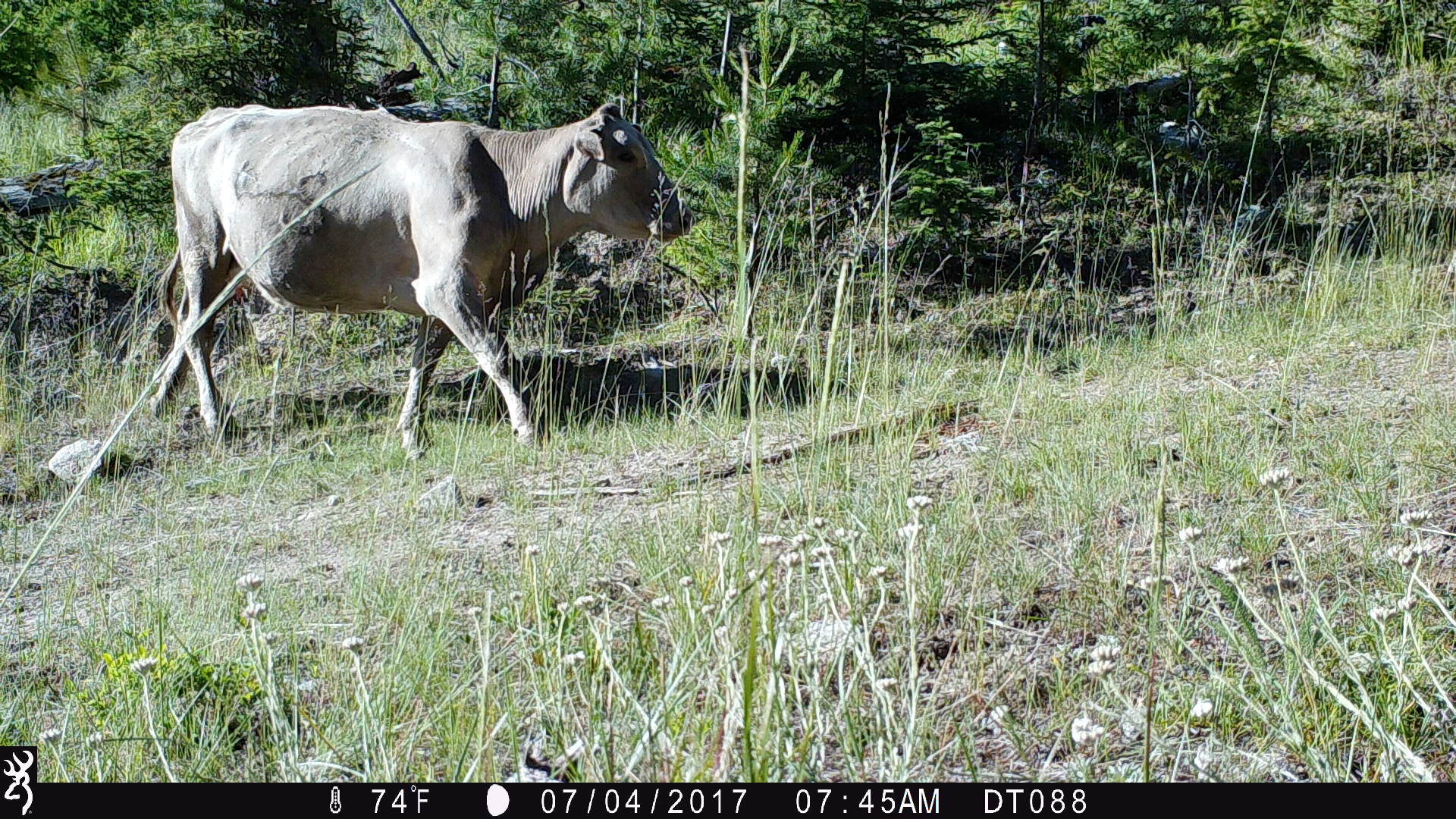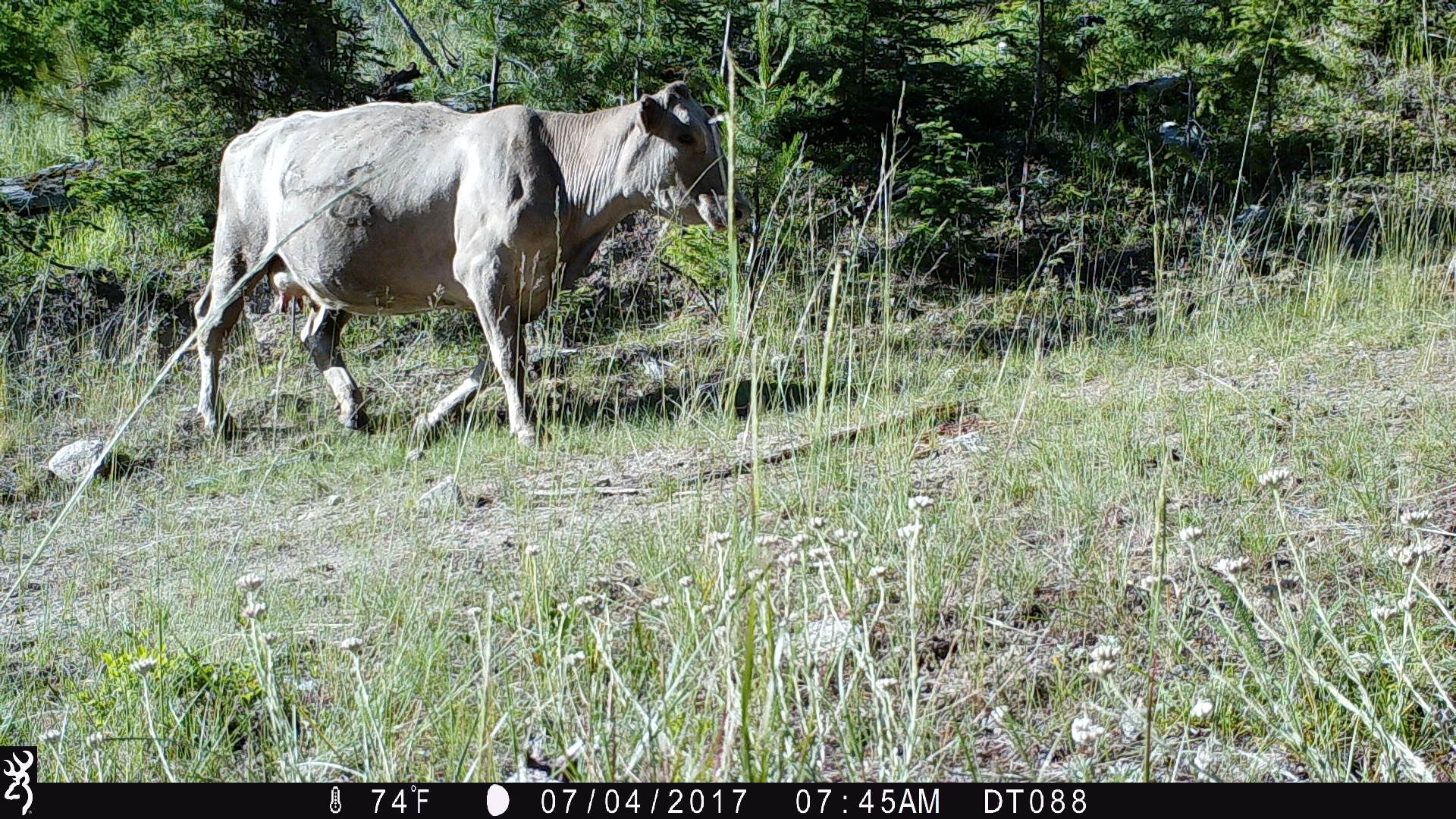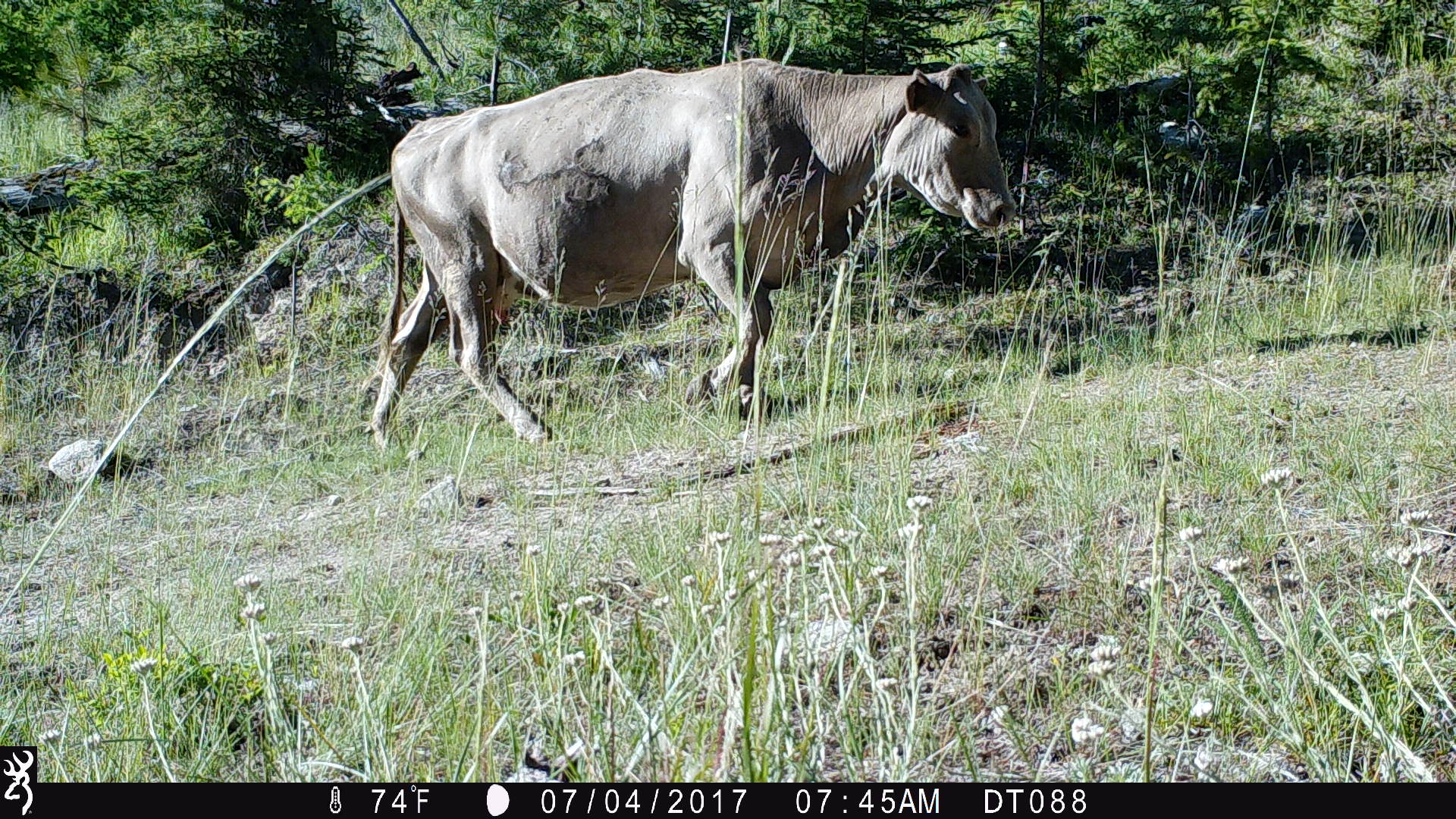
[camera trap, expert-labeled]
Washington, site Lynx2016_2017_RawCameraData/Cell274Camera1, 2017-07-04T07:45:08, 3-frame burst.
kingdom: Animalia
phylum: Chordata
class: Mammalia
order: Artiodactyla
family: Bovidae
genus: Bos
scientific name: Bos taurus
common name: domestic cattle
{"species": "domestic cattle (Bos taurus)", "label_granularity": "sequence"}